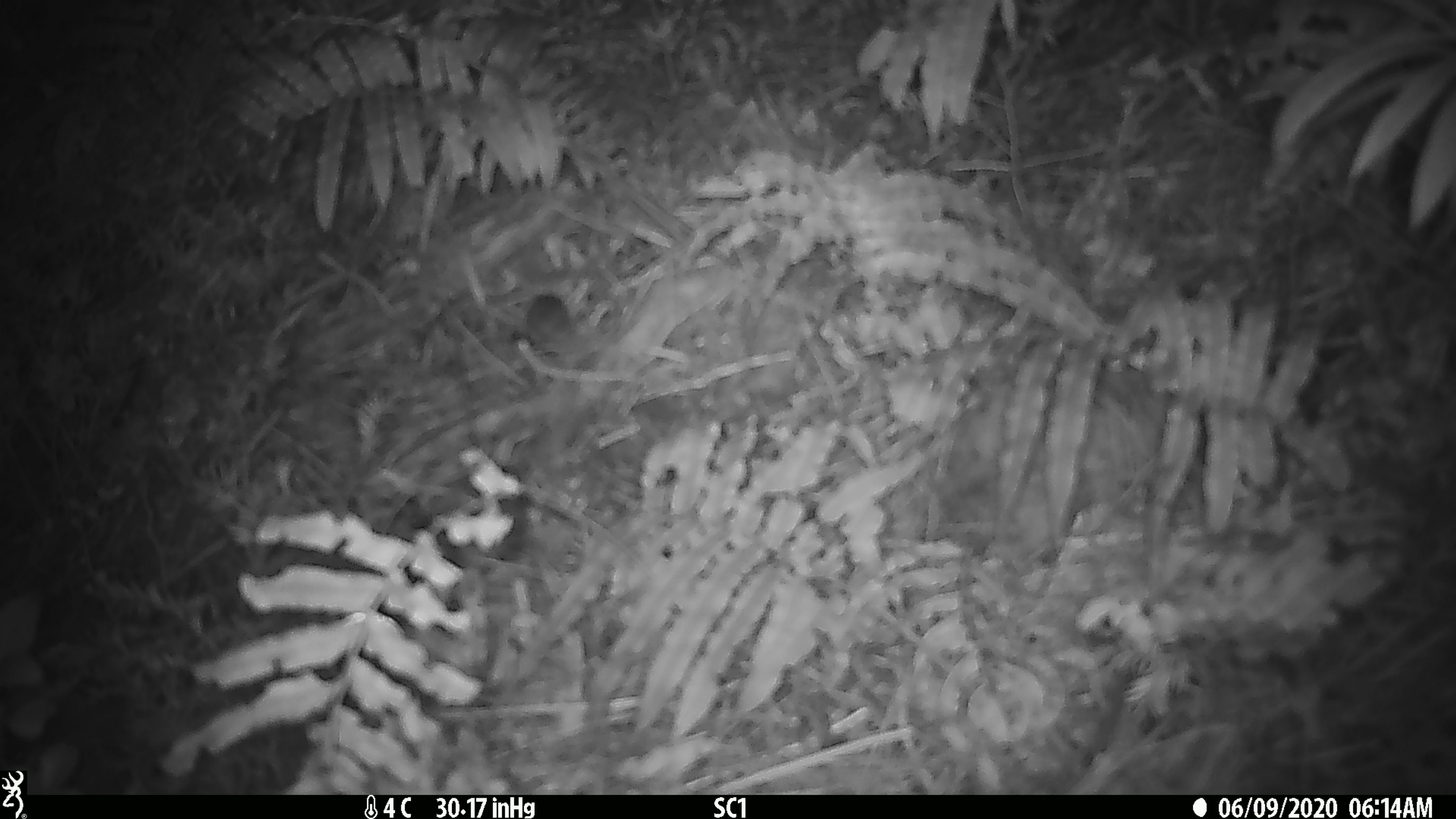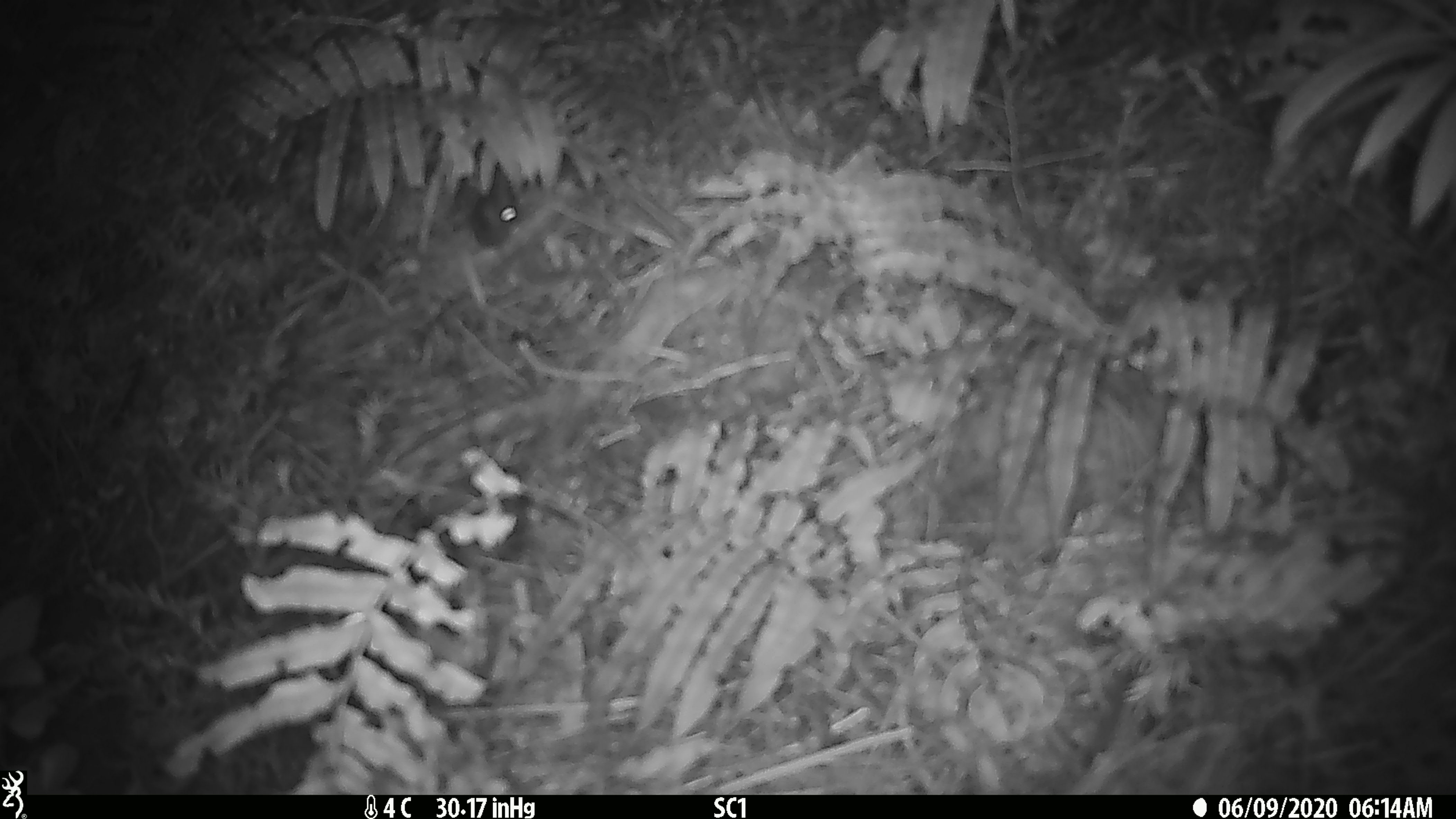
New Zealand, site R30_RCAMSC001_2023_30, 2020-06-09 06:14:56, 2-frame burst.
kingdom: Animalia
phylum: Chordata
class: Mammalia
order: Rodentia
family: Muridae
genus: Mus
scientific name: Mus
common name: mouse